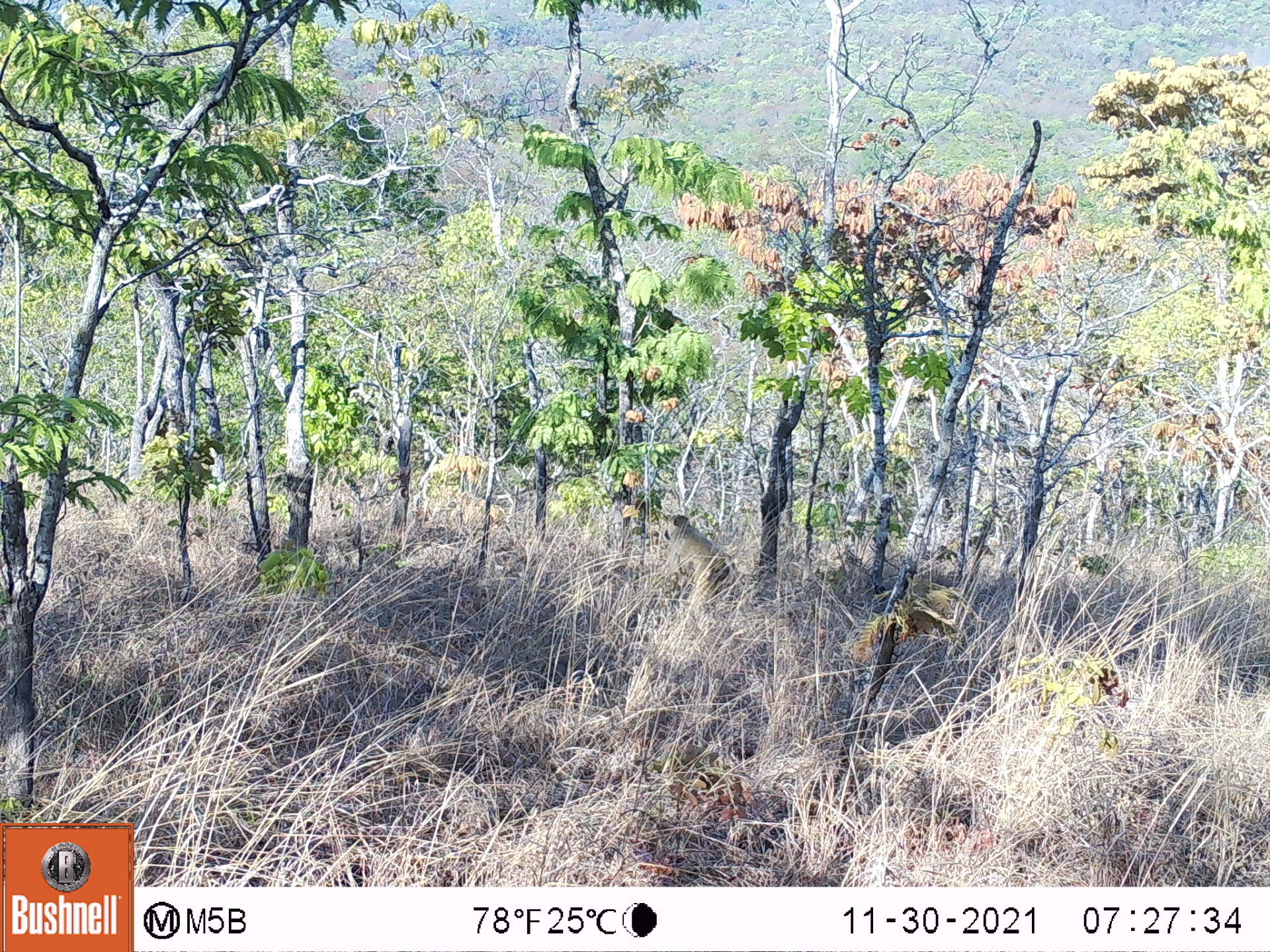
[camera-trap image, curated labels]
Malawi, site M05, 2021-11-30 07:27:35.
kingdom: Animalia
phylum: Chordata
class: Mammalia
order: Primates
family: Cercopithecidae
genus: Papio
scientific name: Papio cynocephalus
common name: yellow baboon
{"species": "yellow baboon (Papio cynocephalus)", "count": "1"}